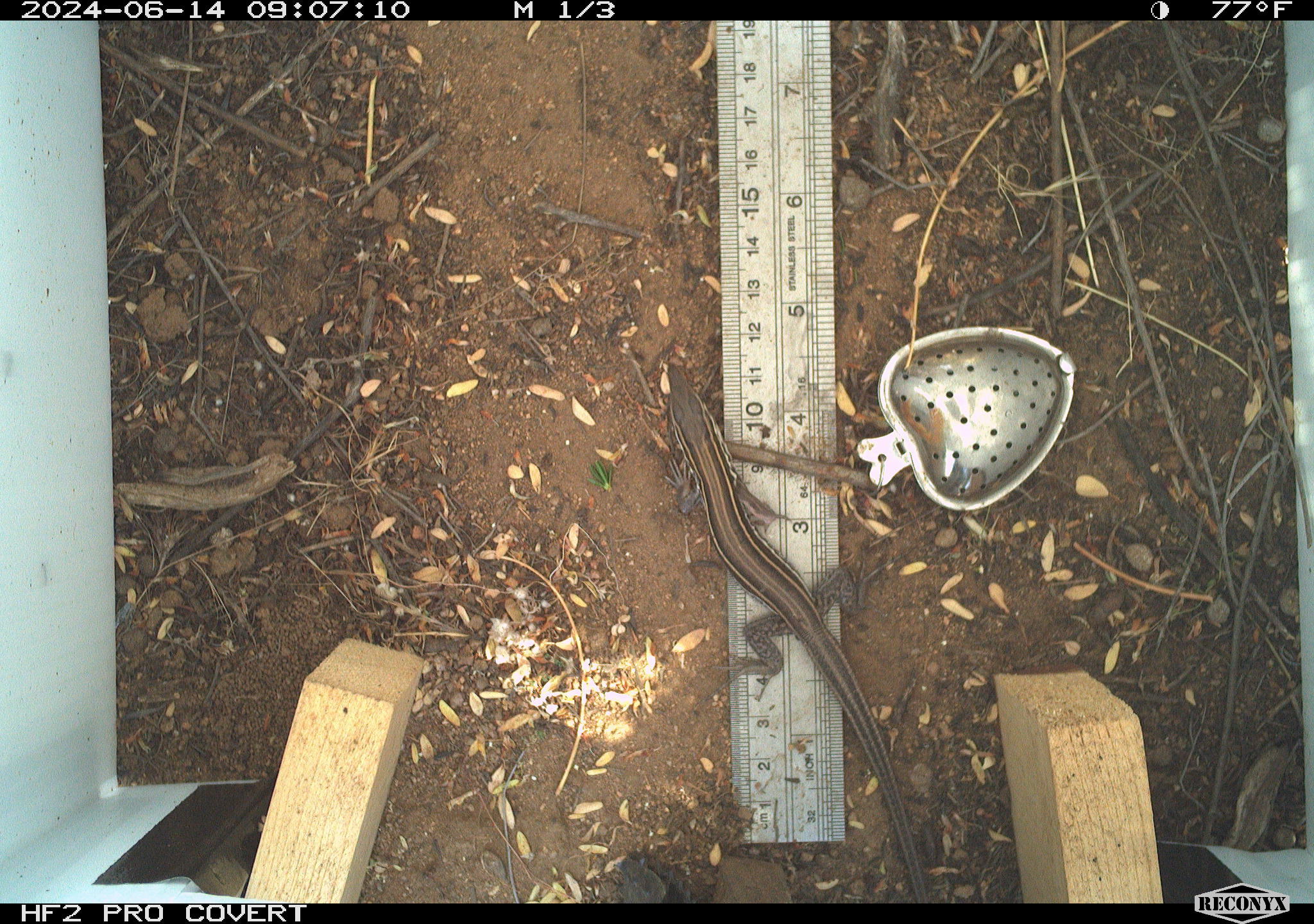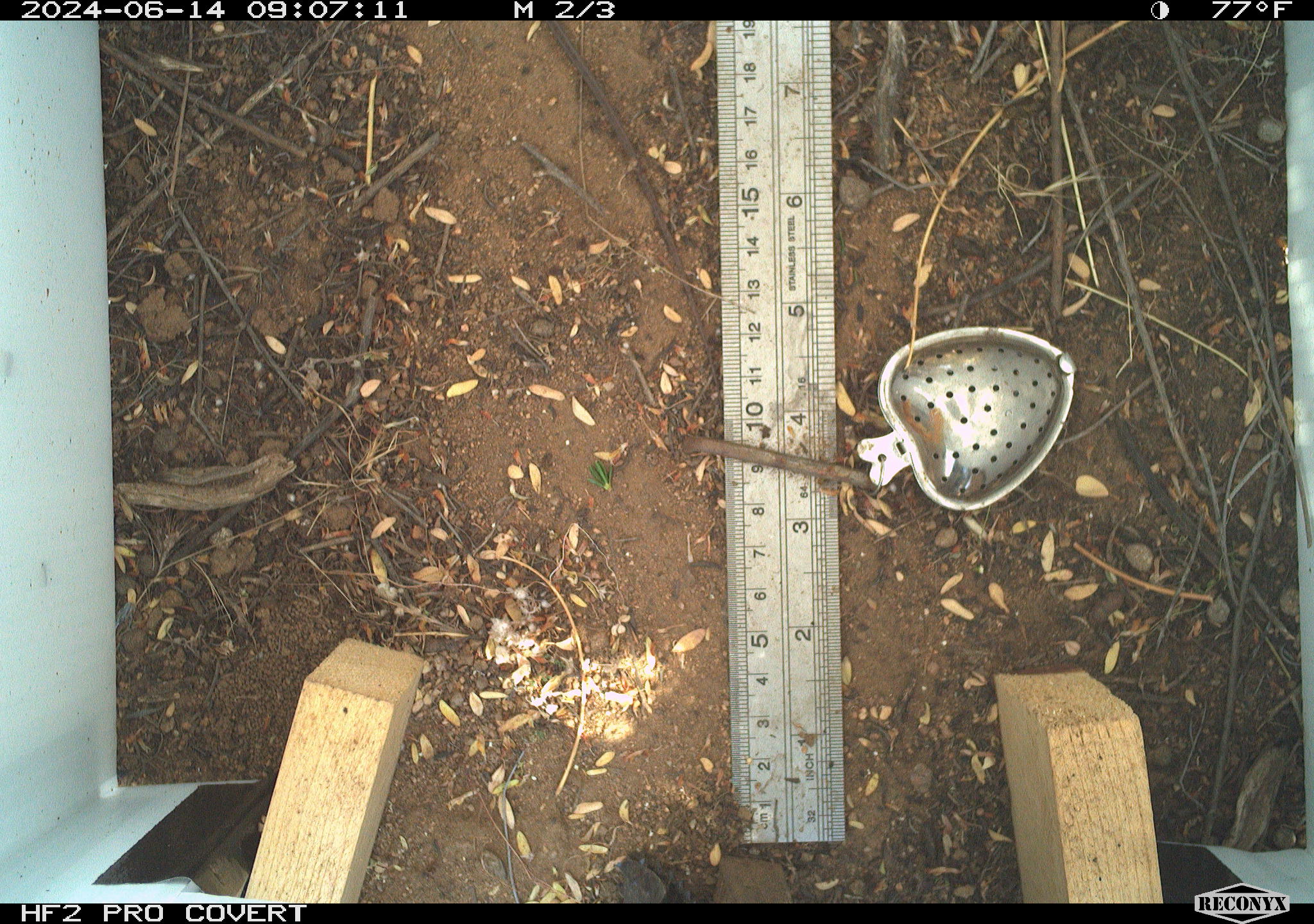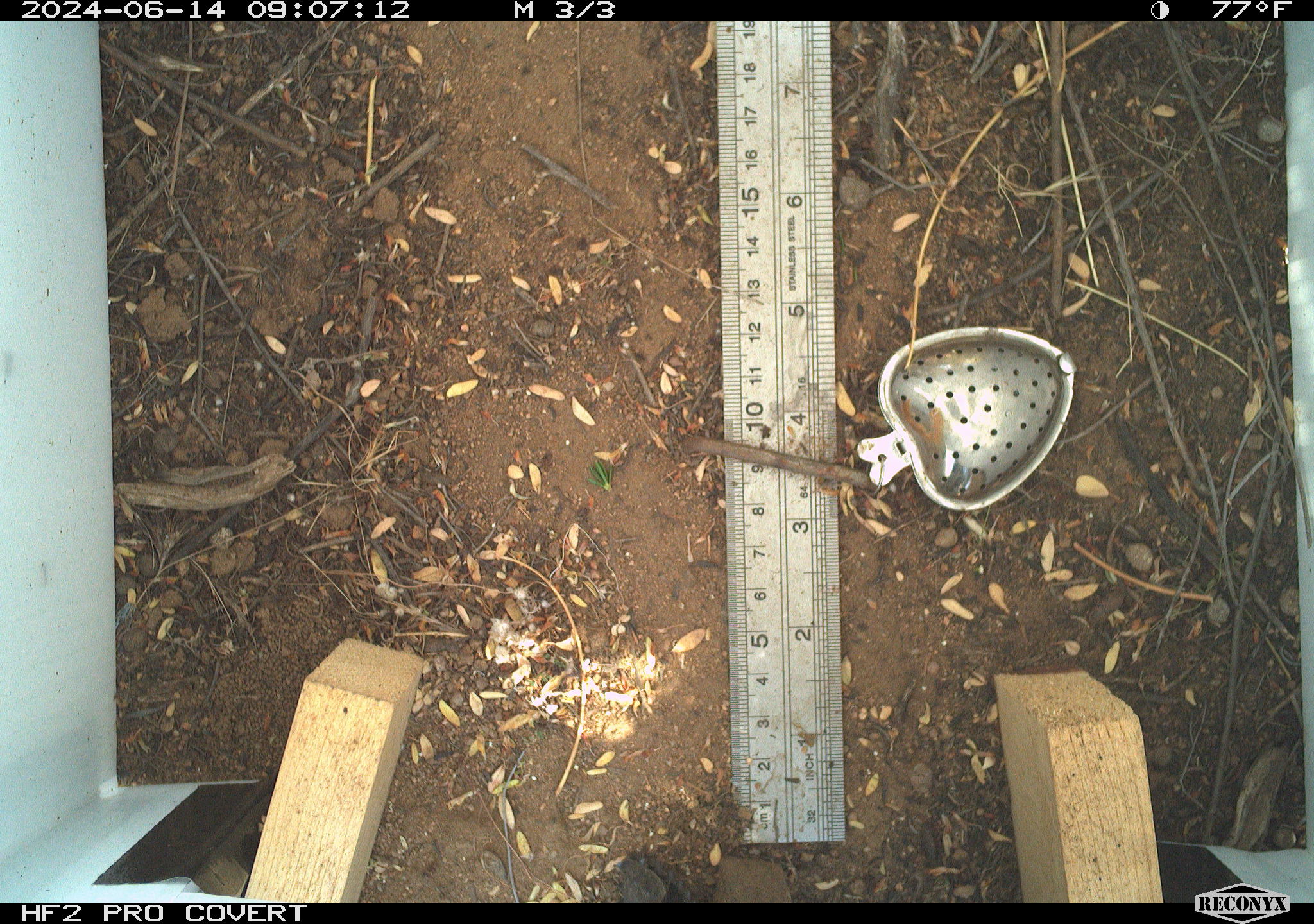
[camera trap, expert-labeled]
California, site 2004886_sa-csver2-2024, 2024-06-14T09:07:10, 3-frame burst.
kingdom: Animalia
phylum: Chordata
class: Reptilia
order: Squamata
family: Scincidae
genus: Plestiodon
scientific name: Plestiodon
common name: blue-tailed skinks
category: plestiodon species